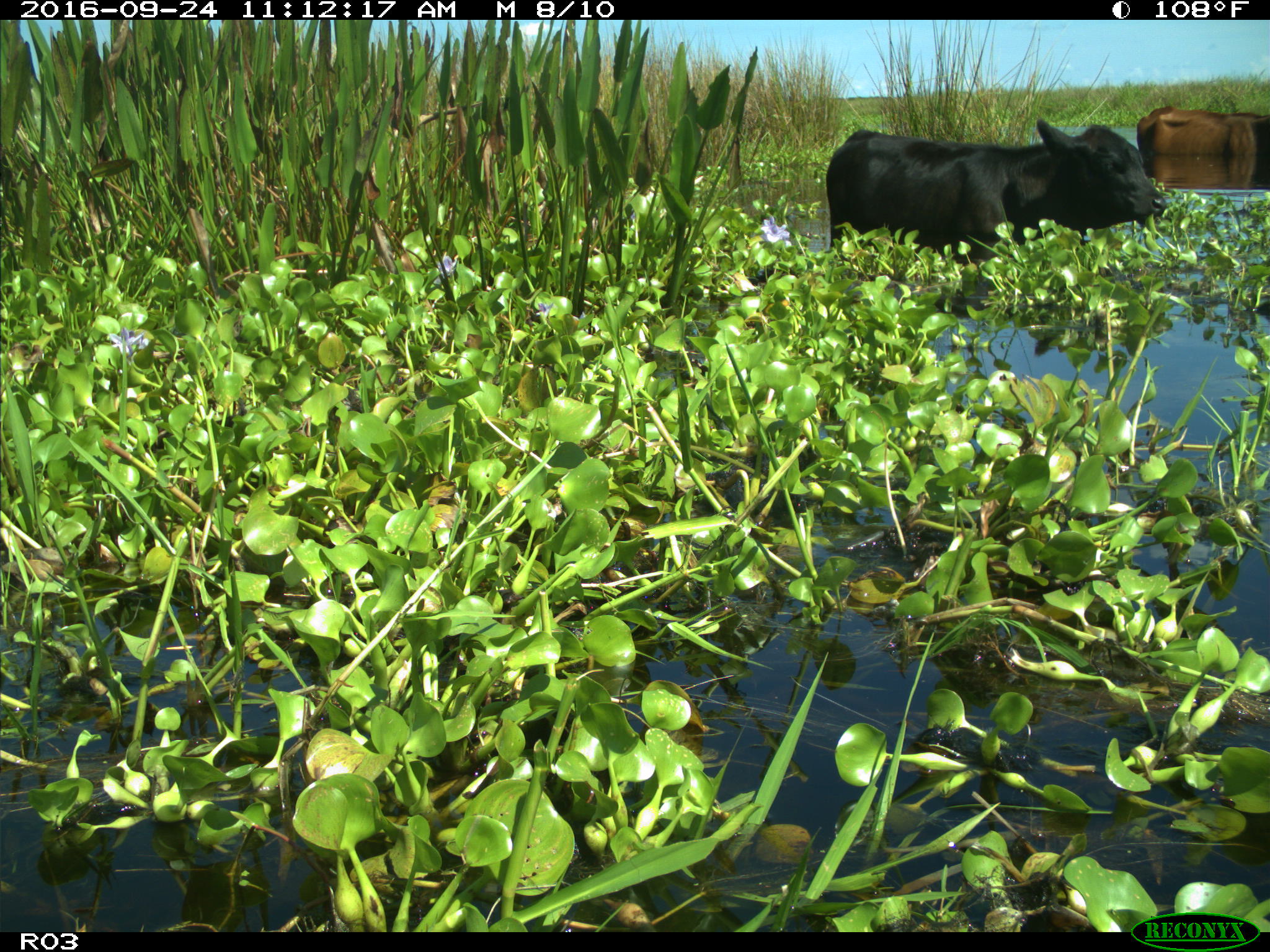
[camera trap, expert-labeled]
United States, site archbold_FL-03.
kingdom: Animalia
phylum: Chordata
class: Mammalia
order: Artiodactyla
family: Bovidae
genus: Bos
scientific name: Bos taurus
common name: domestic cow